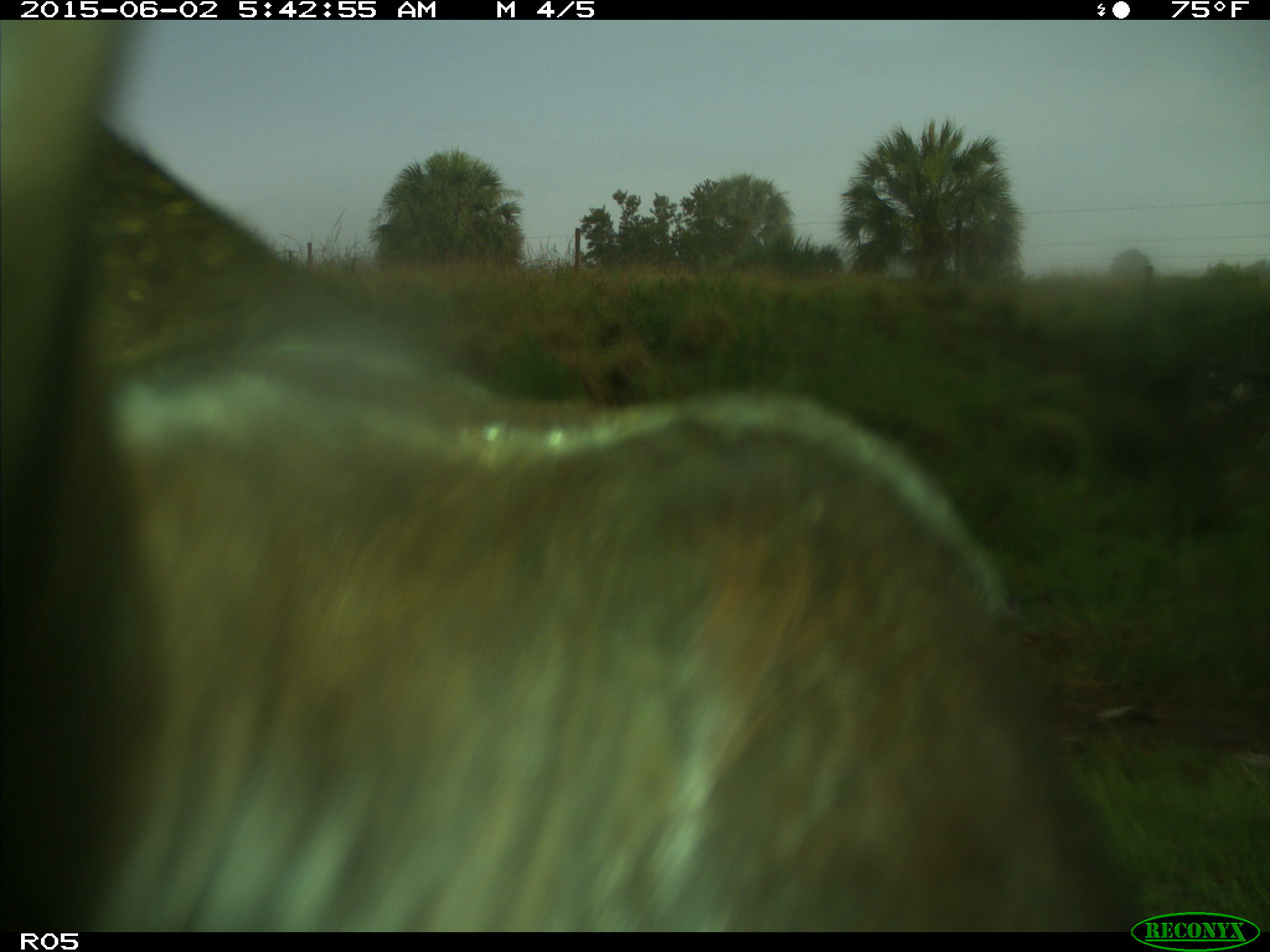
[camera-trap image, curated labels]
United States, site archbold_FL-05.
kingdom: Animalia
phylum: Chordata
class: Mammalia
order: Artiodactyla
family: Bovidae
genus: Bos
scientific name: Bos taurus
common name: domestic cow